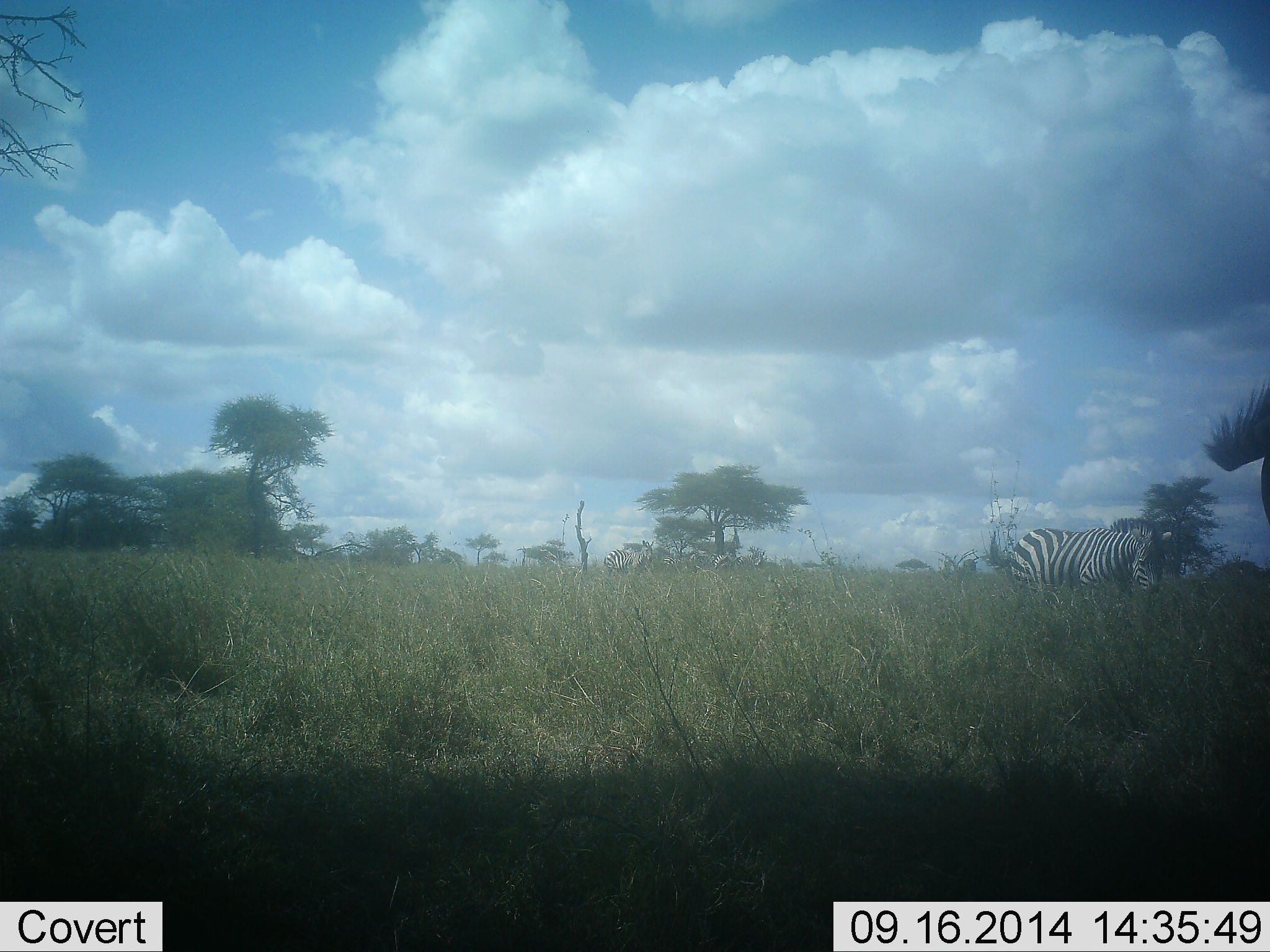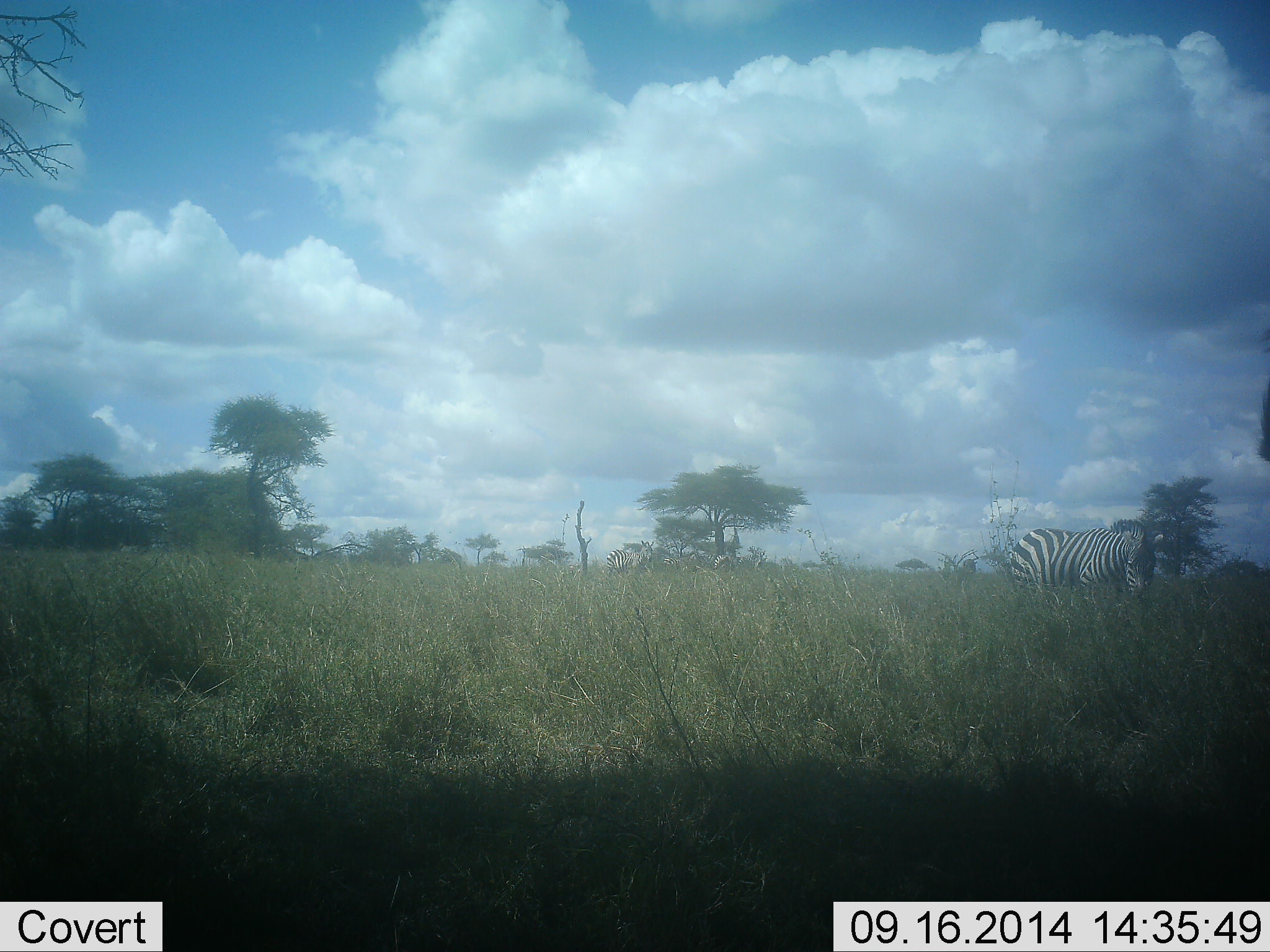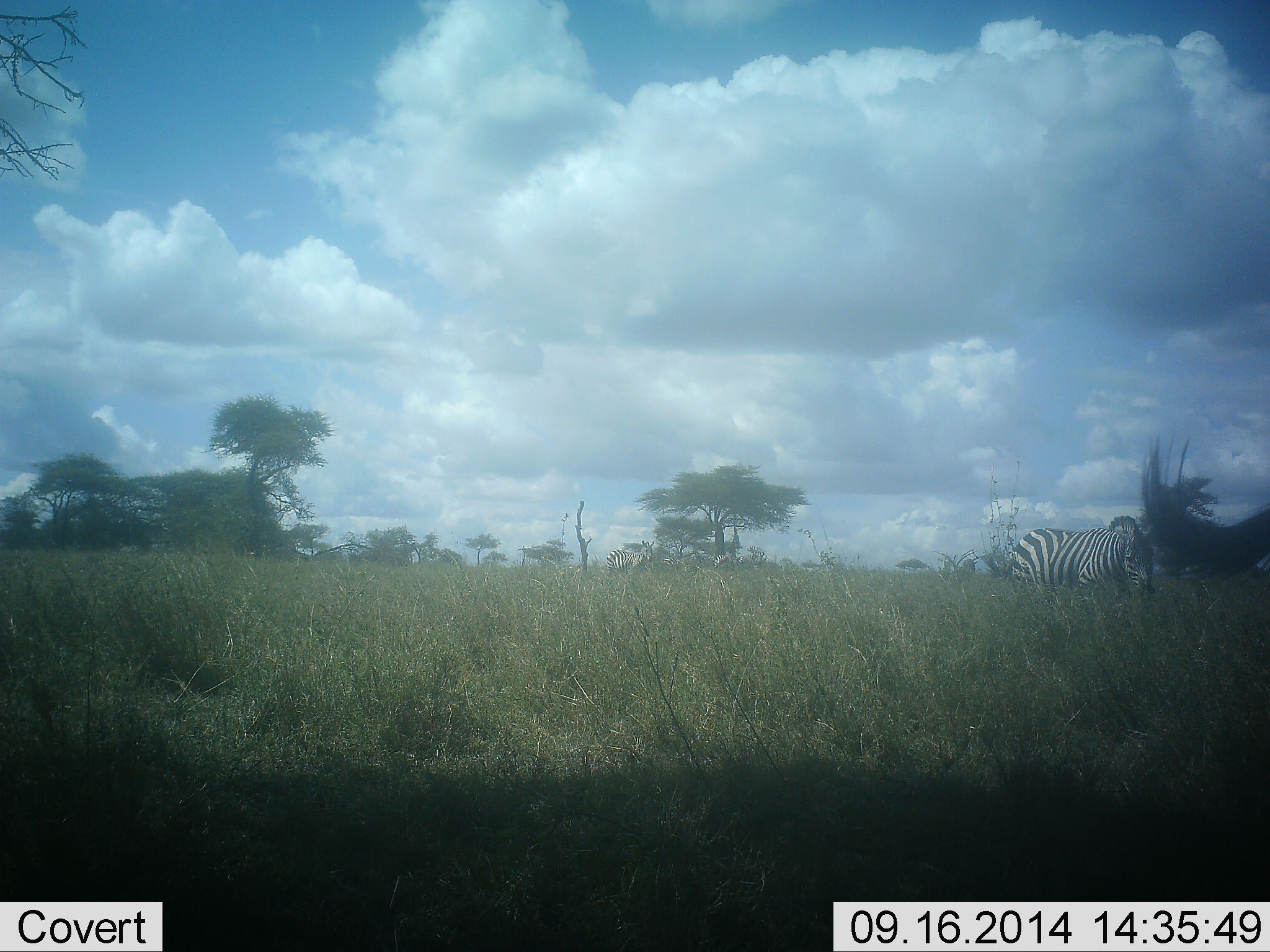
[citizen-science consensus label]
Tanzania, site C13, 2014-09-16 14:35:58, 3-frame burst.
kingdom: Animalia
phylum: Chordata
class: Mammalia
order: Perissodactyla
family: Equidae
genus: Equus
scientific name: Equus quagga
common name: plains zebra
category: zebra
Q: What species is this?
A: Zebra (plains zebra) (Equus quagga).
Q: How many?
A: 2.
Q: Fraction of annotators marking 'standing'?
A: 70%.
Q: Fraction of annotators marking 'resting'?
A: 0%.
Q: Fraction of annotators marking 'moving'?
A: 10%.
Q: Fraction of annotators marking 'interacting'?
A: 10%.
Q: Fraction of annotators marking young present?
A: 0%.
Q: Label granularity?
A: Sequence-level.